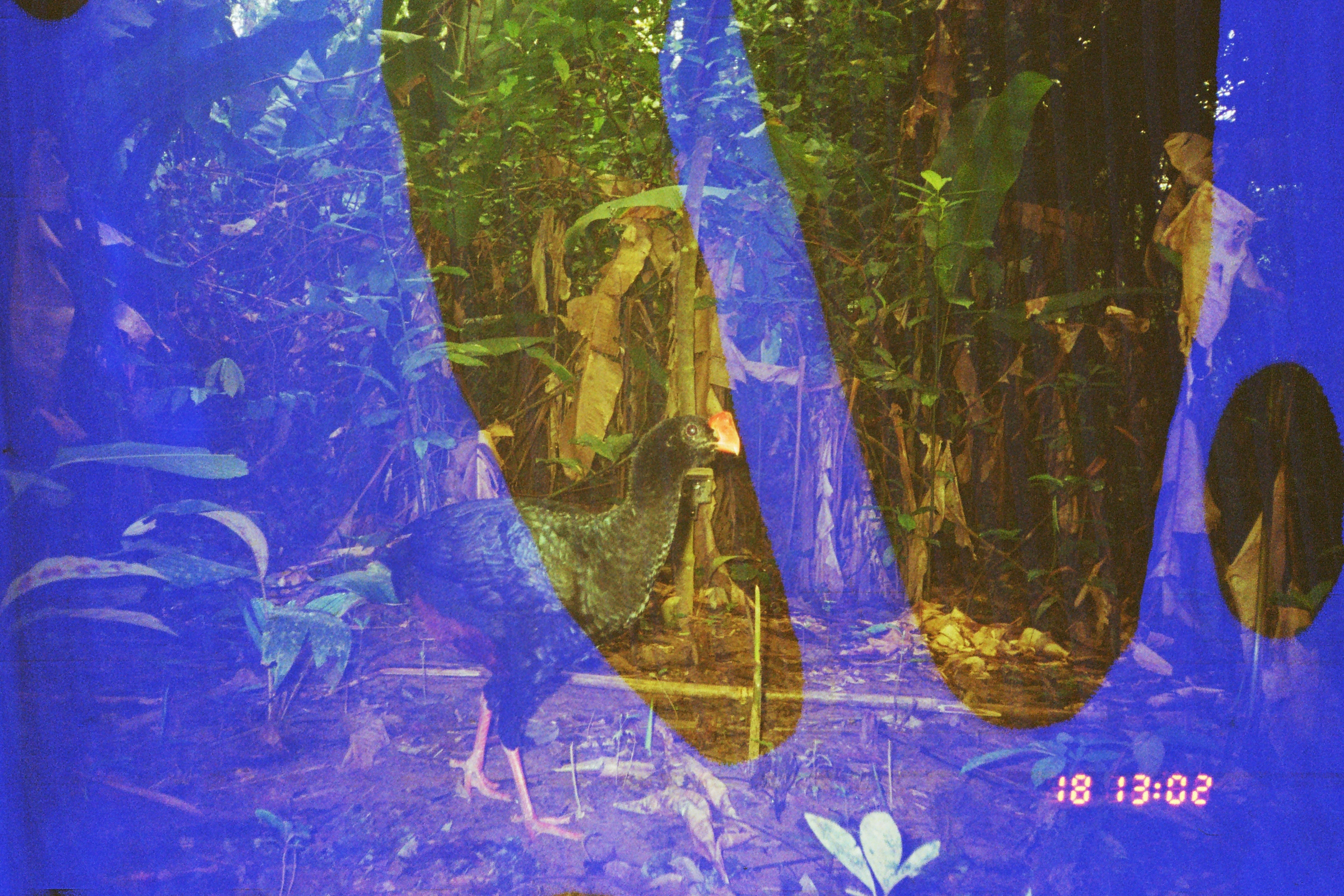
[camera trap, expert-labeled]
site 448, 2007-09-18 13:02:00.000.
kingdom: Animalia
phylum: Chordata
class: Aves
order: Galliformes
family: Cracidae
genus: Mitu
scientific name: Mitu tuberosum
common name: razor-billed curassow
Mitu tuberosum (razor-billed curassow).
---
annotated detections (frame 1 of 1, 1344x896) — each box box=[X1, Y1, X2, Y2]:
mitu tuberosum: box=[363, 409, 741, 847]